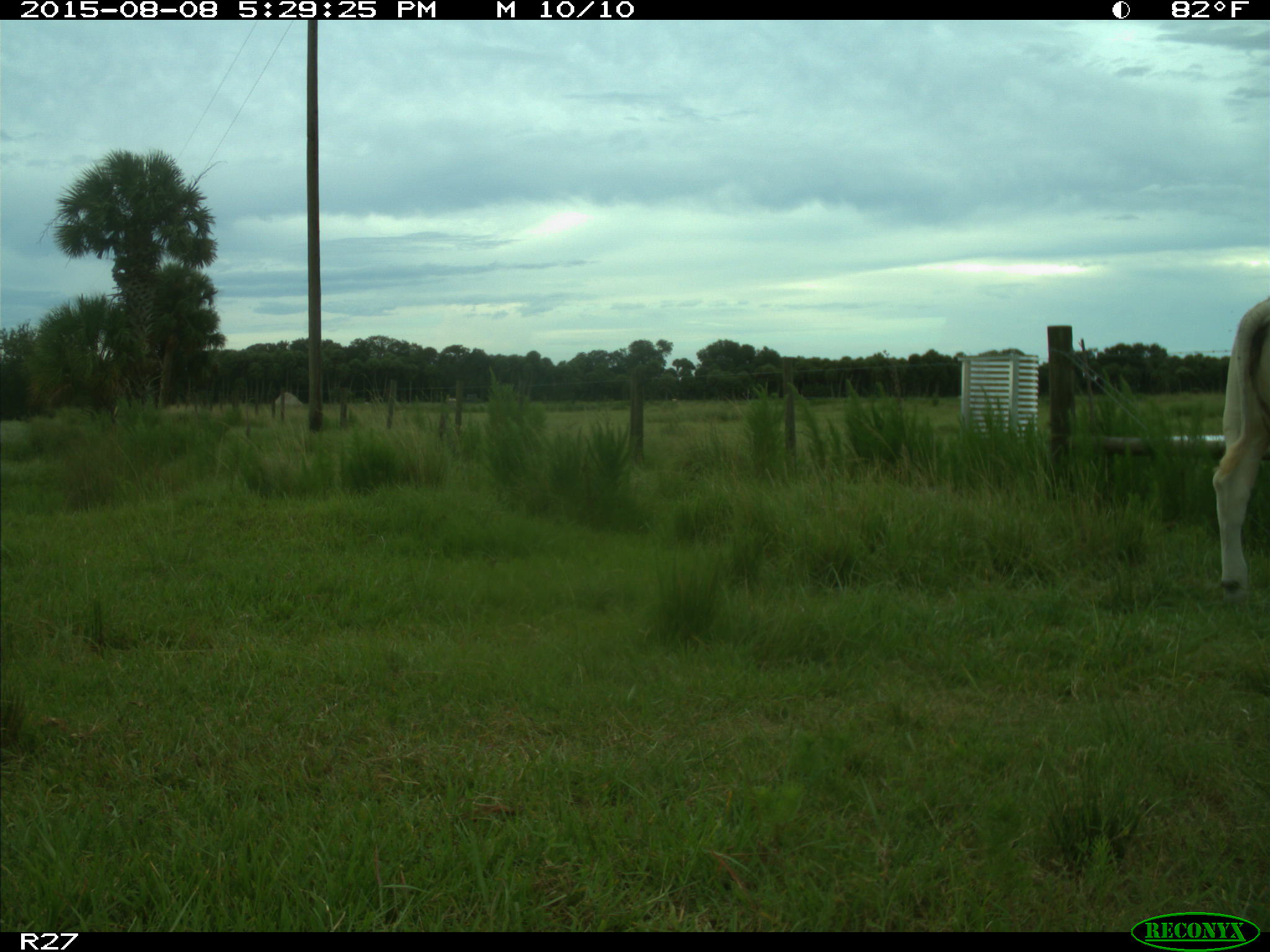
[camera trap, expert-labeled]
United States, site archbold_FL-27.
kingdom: Animalia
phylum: Chordata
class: Mammalia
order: Artiodactyla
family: Bovidae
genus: Bos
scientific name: Bos taurus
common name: domestic cow